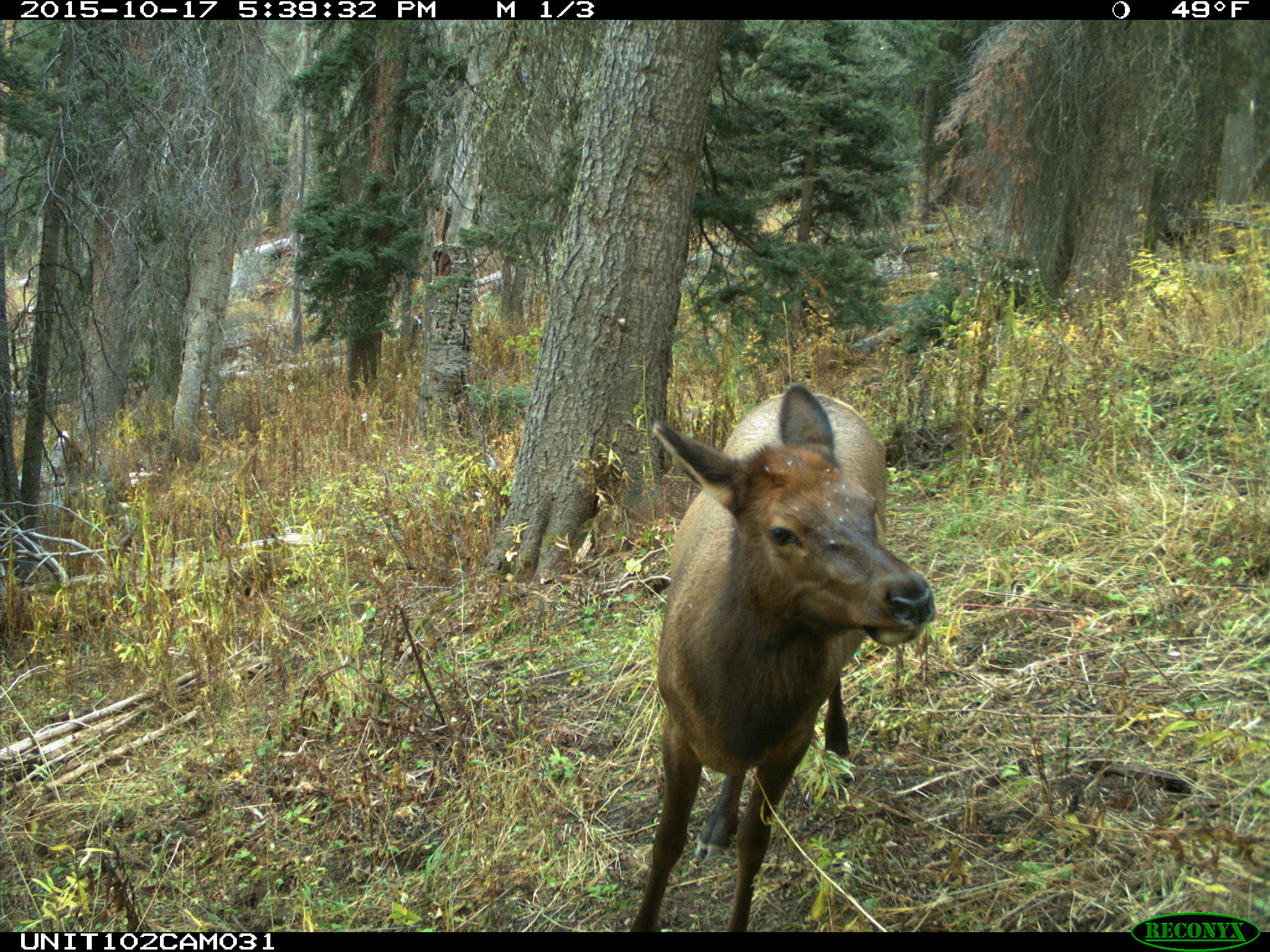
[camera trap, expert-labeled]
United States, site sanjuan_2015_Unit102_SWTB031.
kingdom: Animalia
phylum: Chordata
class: Mammalia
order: Artiodactyla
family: Cervidae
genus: Cervus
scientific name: Cervus elaphus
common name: red deer